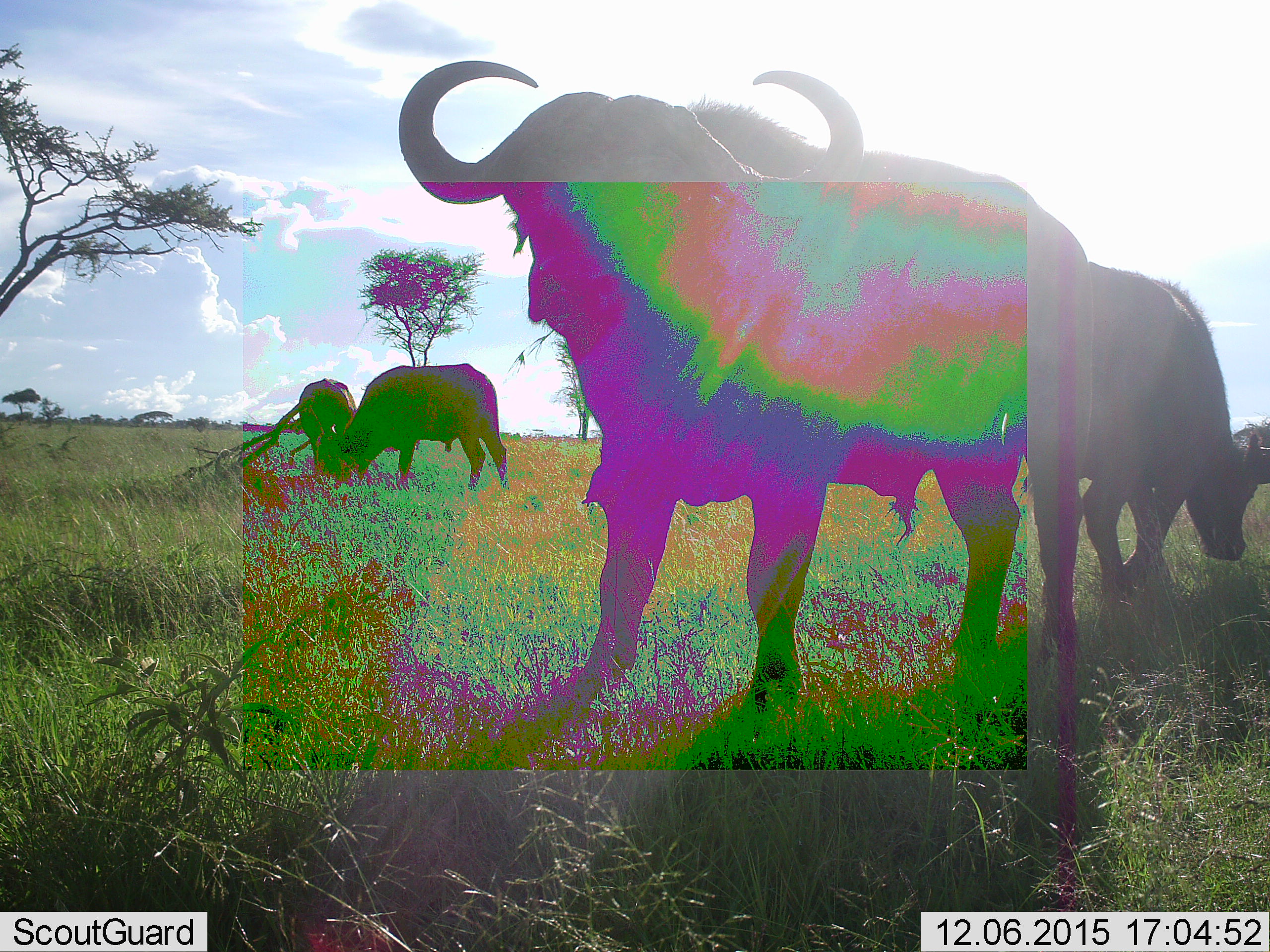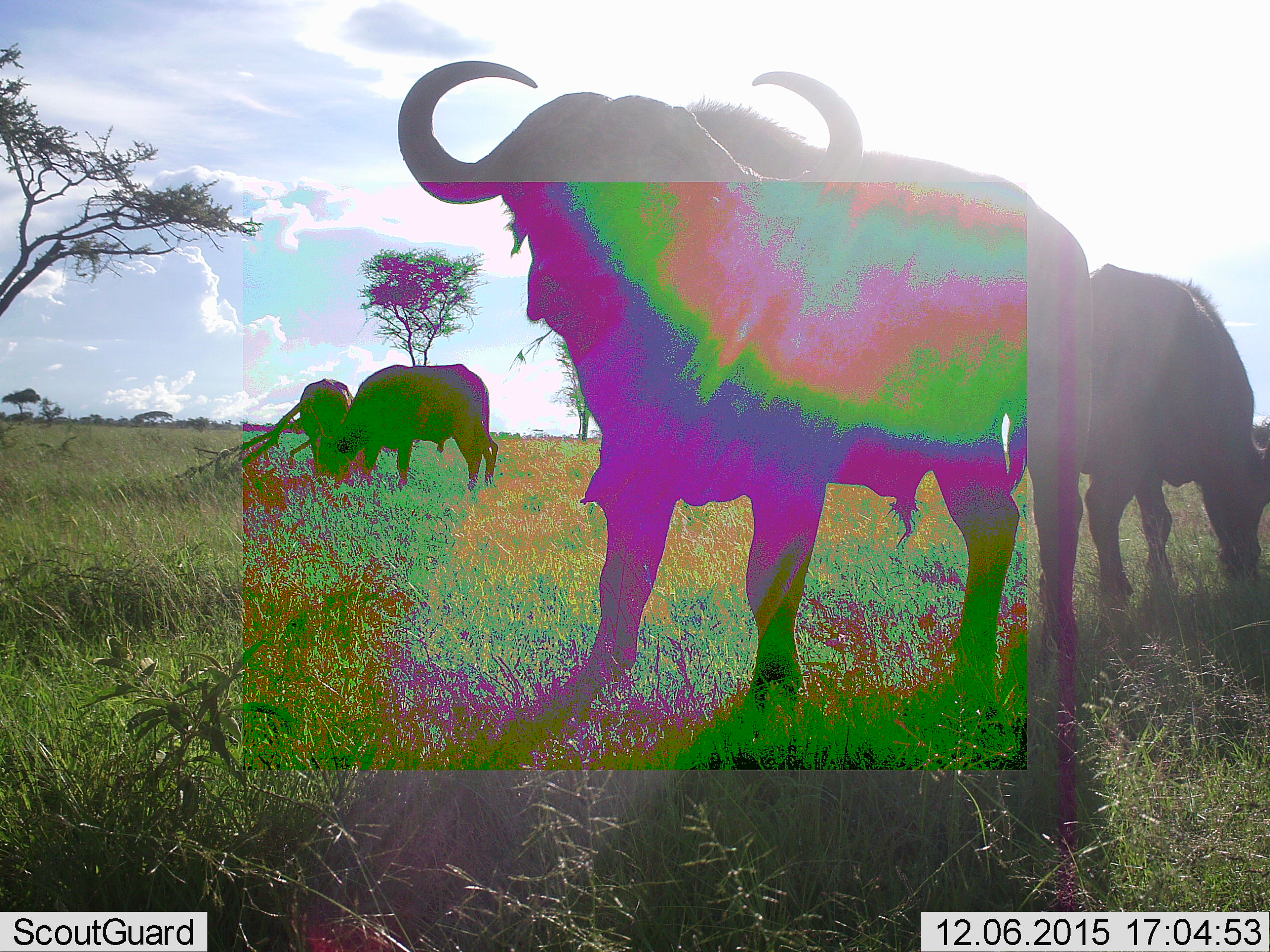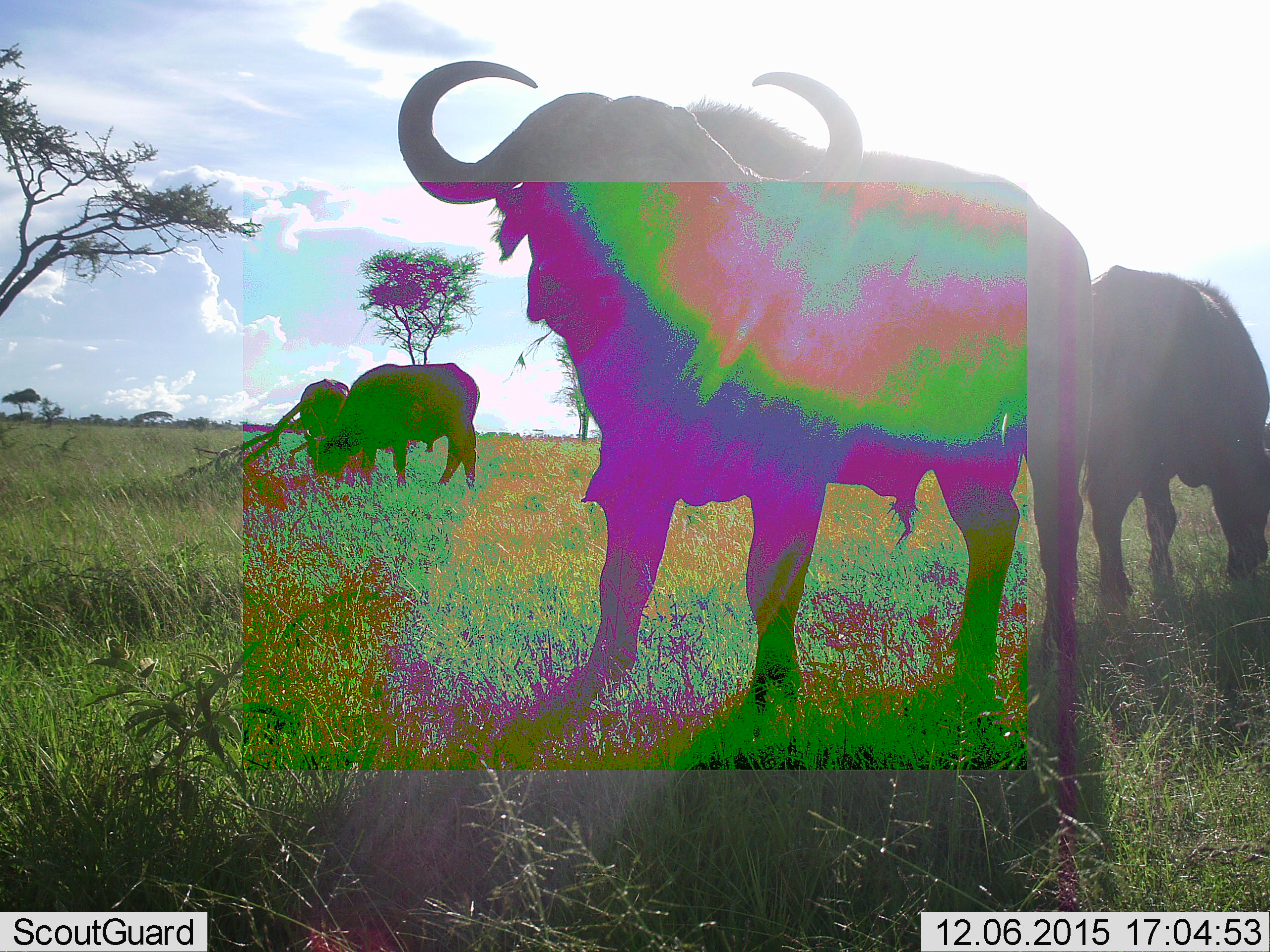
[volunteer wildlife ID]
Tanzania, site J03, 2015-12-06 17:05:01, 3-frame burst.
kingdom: Animalia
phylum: Chordata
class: Mammalia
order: Artiodactyla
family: Bovidae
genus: Syncerus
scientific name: Syncerus caffer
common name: cape buffalo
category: buffalo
Buffalo (cape buffalo) (Syncerus caffer), count 4. Behavior (volunteer vote fractions): standing 80%, resting 0%, moving 40%, interacting 0%. Young present (vote fraction): 0%. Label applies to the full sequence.